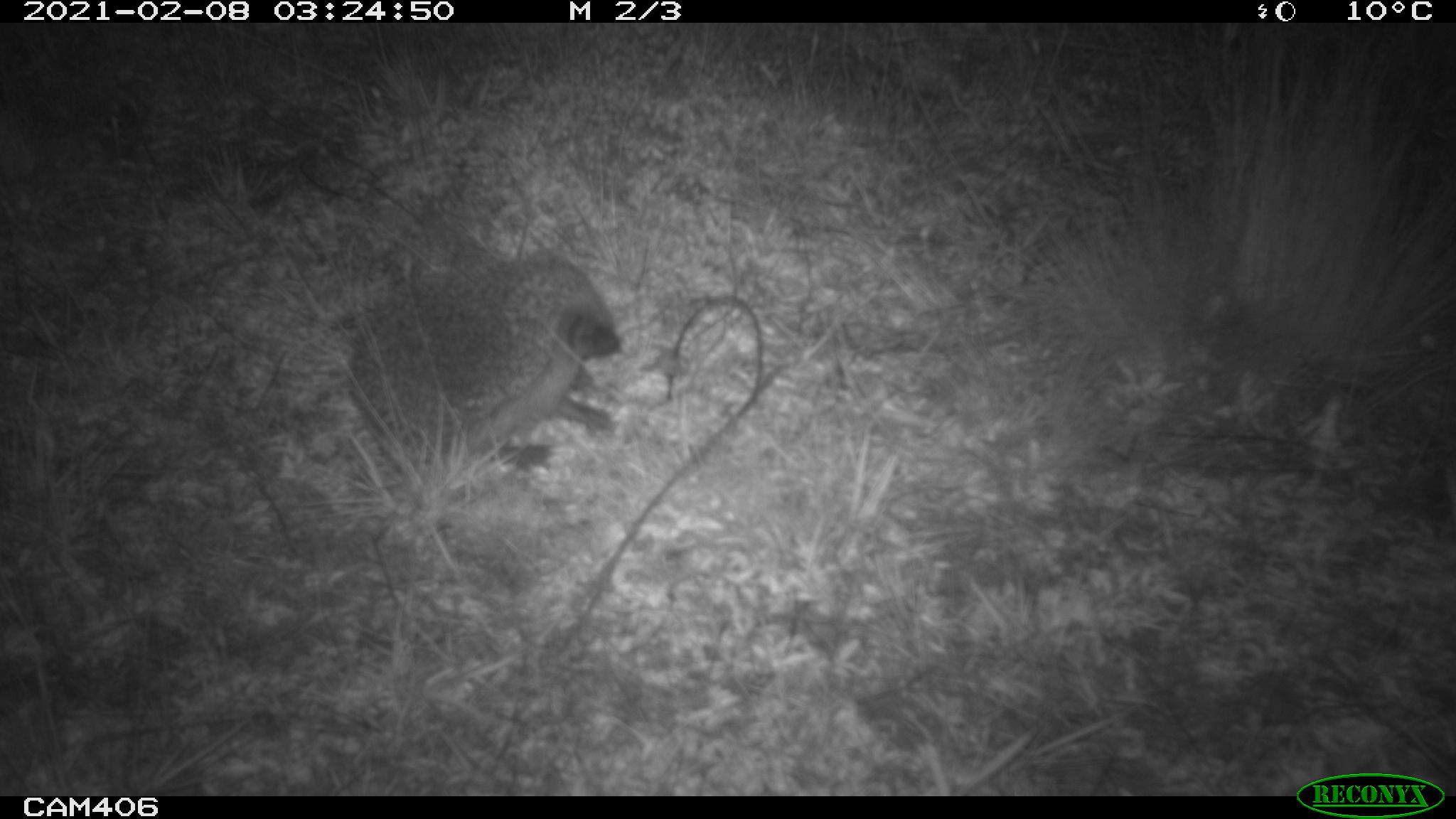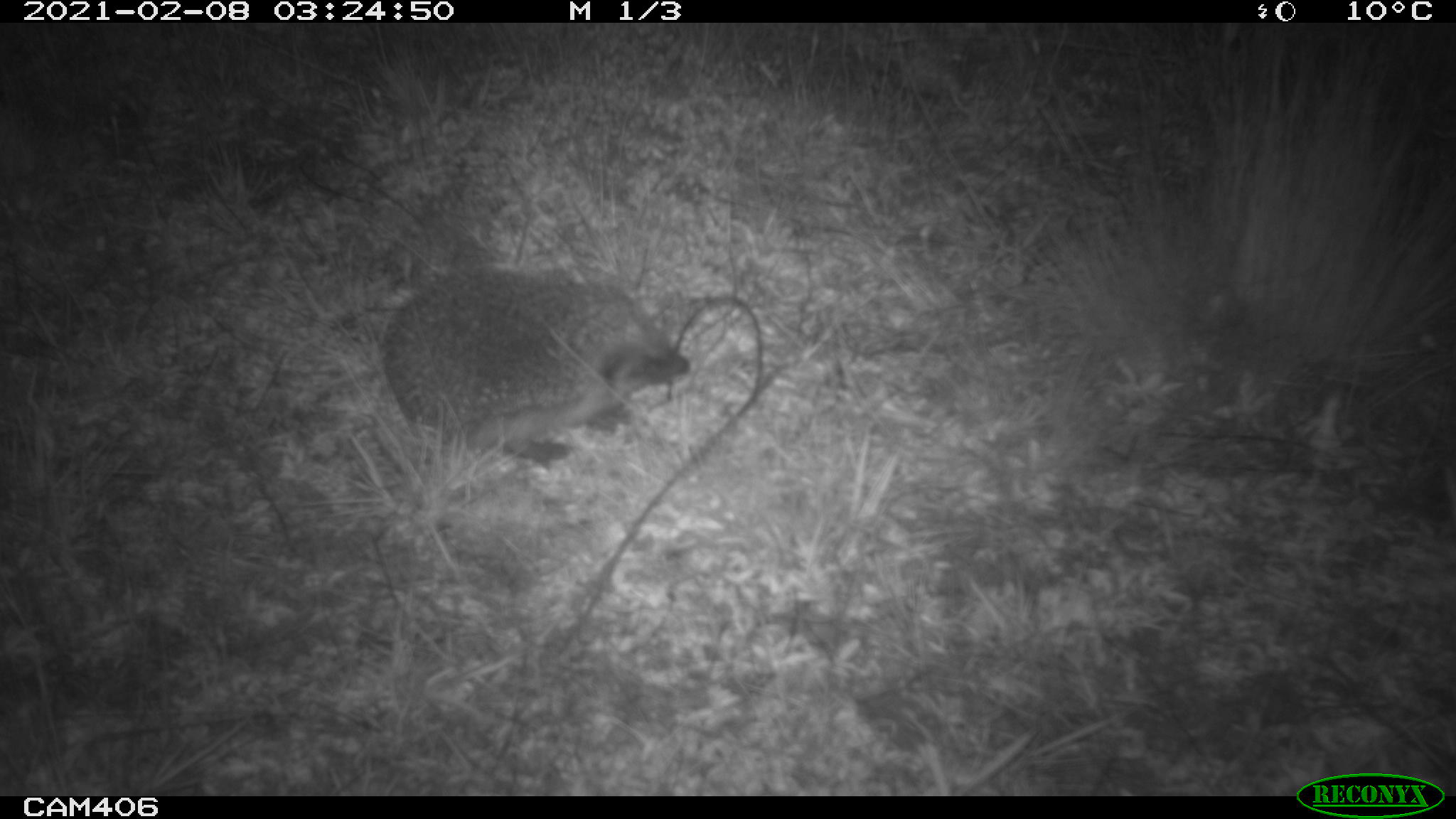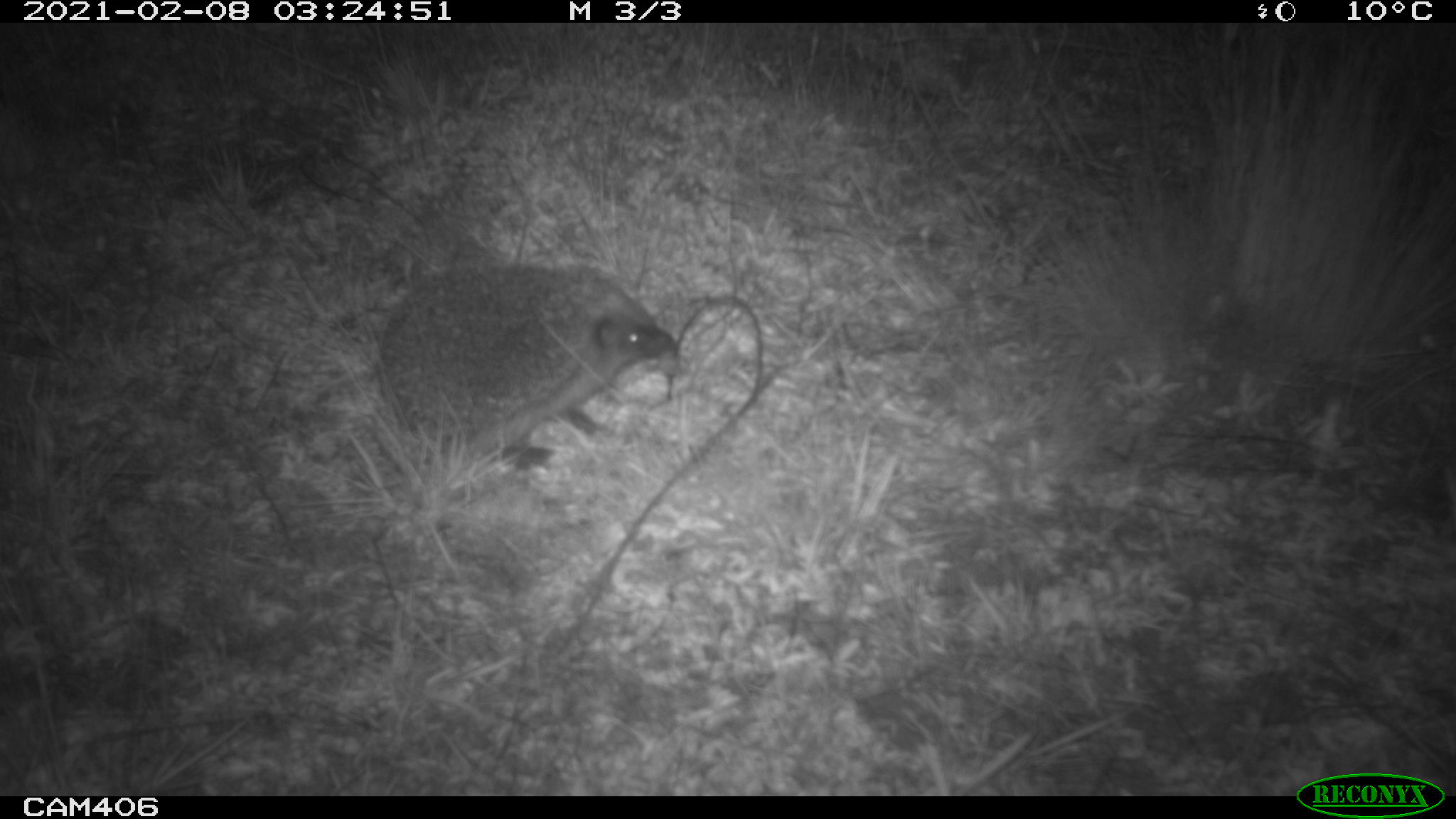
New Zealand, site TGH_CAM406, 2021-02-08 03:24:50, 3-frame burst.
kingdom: Animalia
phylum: Chordata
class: Mammalia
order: Eulipotyphla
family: Erinaceidae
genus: Erinaceus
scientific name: Erinaceus europaeus europaeus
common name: european hedgehog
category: hedgehog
Hedgehog (european hedgehog) (Erinaceus europaeus europaeus).